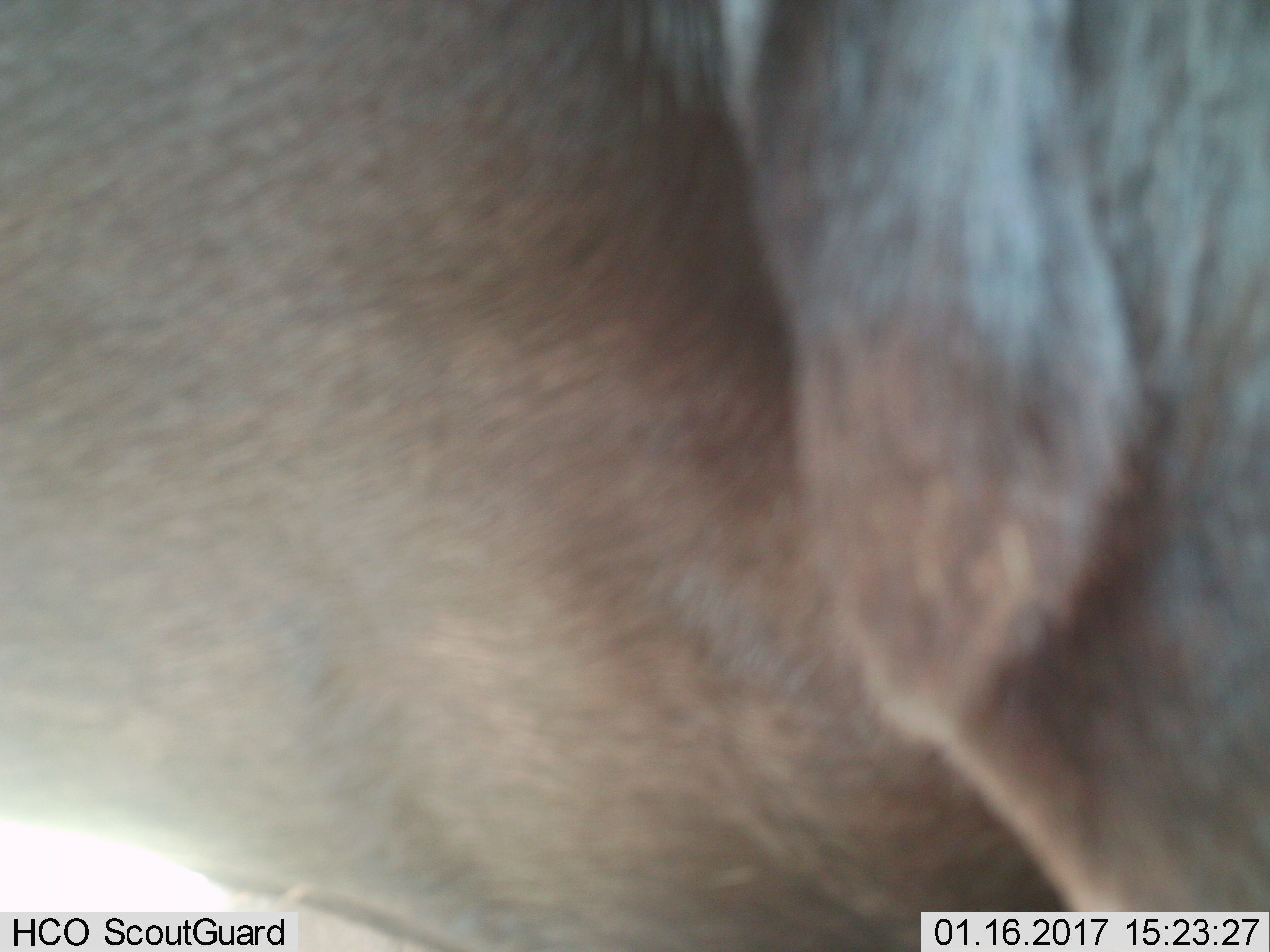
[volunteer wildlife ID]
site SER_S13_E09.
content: unidentified animal